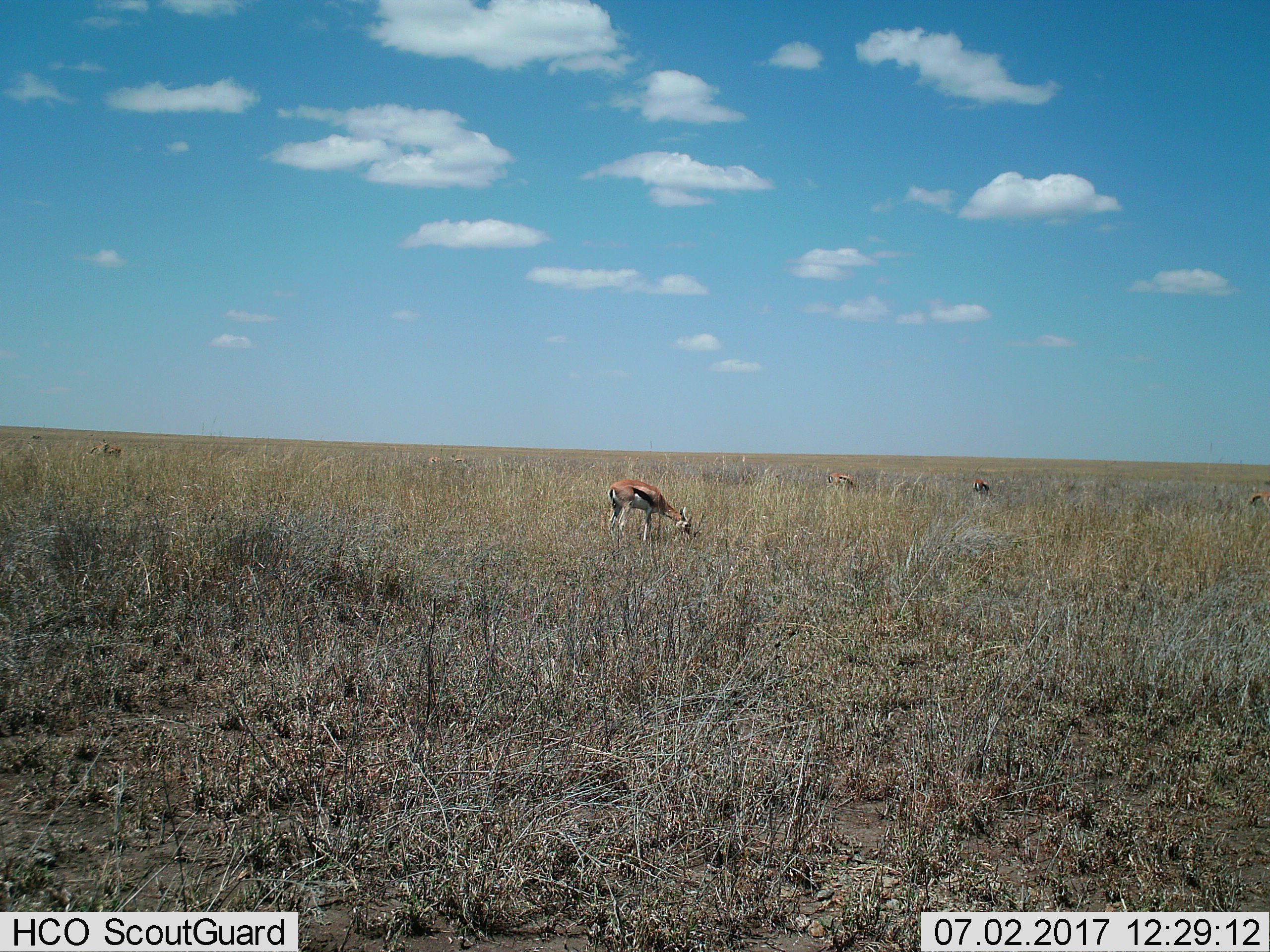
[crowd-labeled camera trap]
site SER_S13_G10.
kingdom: Animalia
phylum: Chordata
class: Mammalia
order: Artiodactyla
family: Bovidae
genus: Eudorcas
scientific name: Eudorcas thomsonii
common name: thomson's gazelle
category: gazellethomsons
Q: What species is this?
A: Gazellethomsons (thomson's gazelle) (Eudorcas thomsonii).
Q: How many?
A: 6.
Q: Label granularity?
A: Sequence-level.